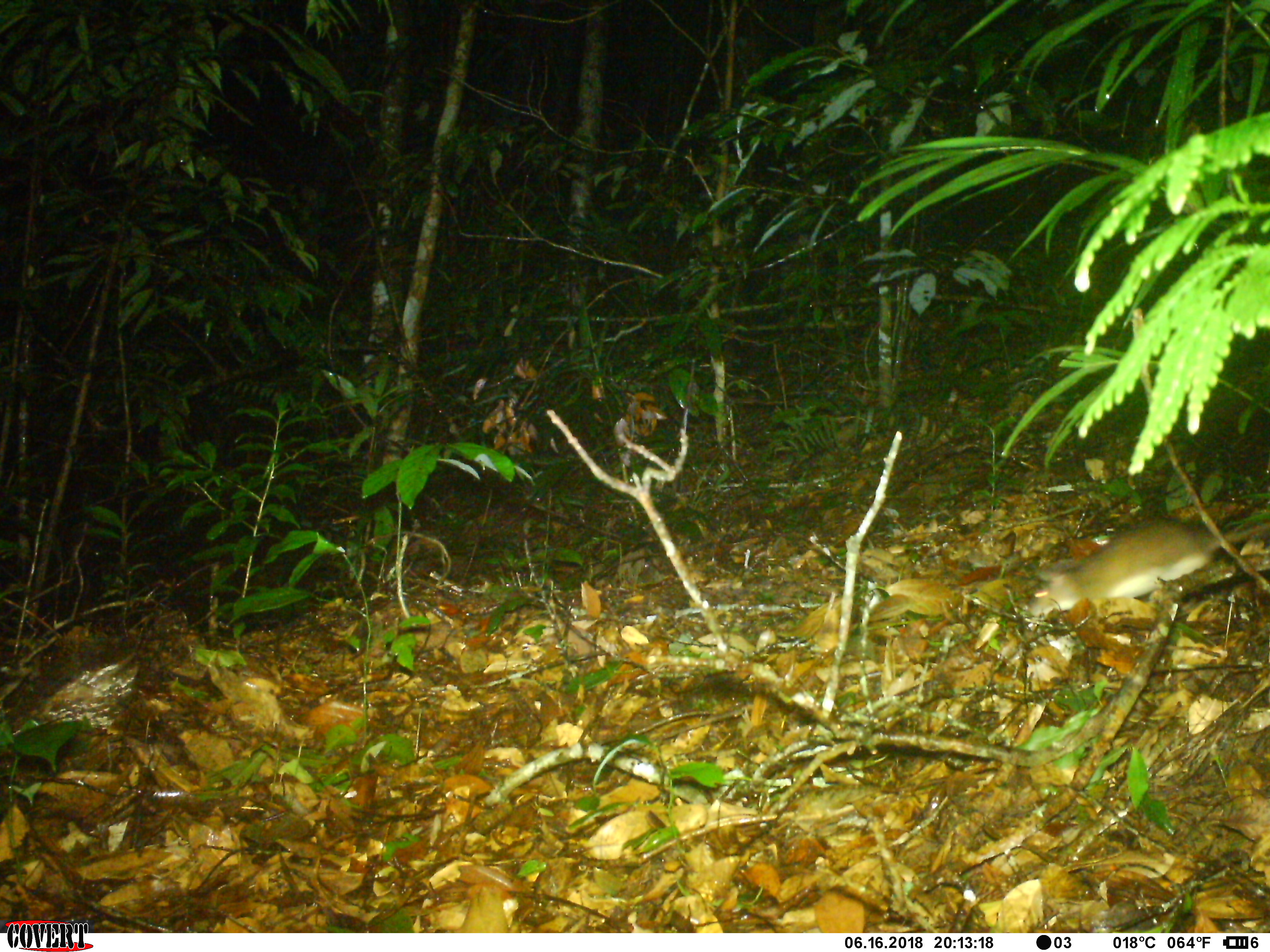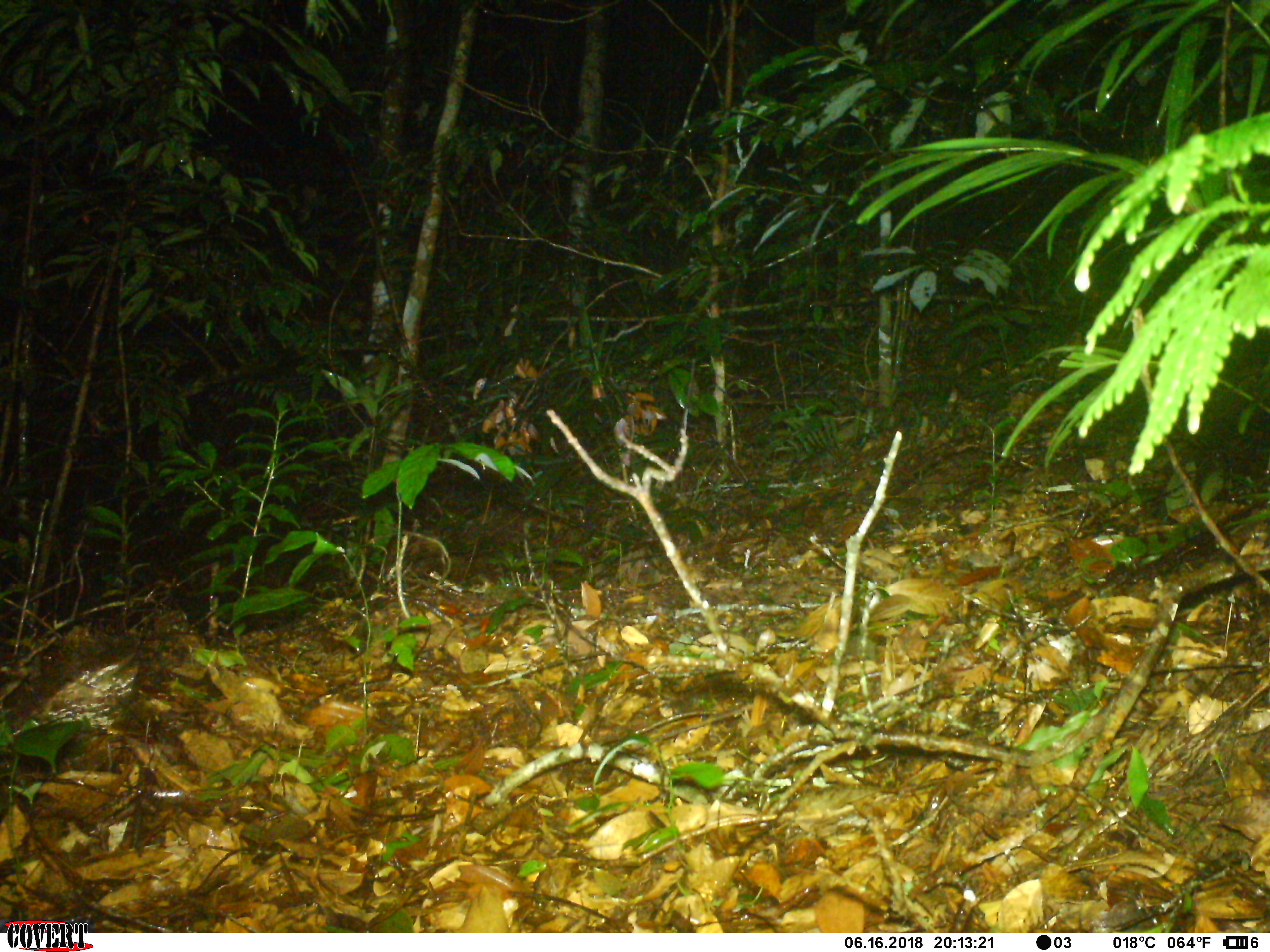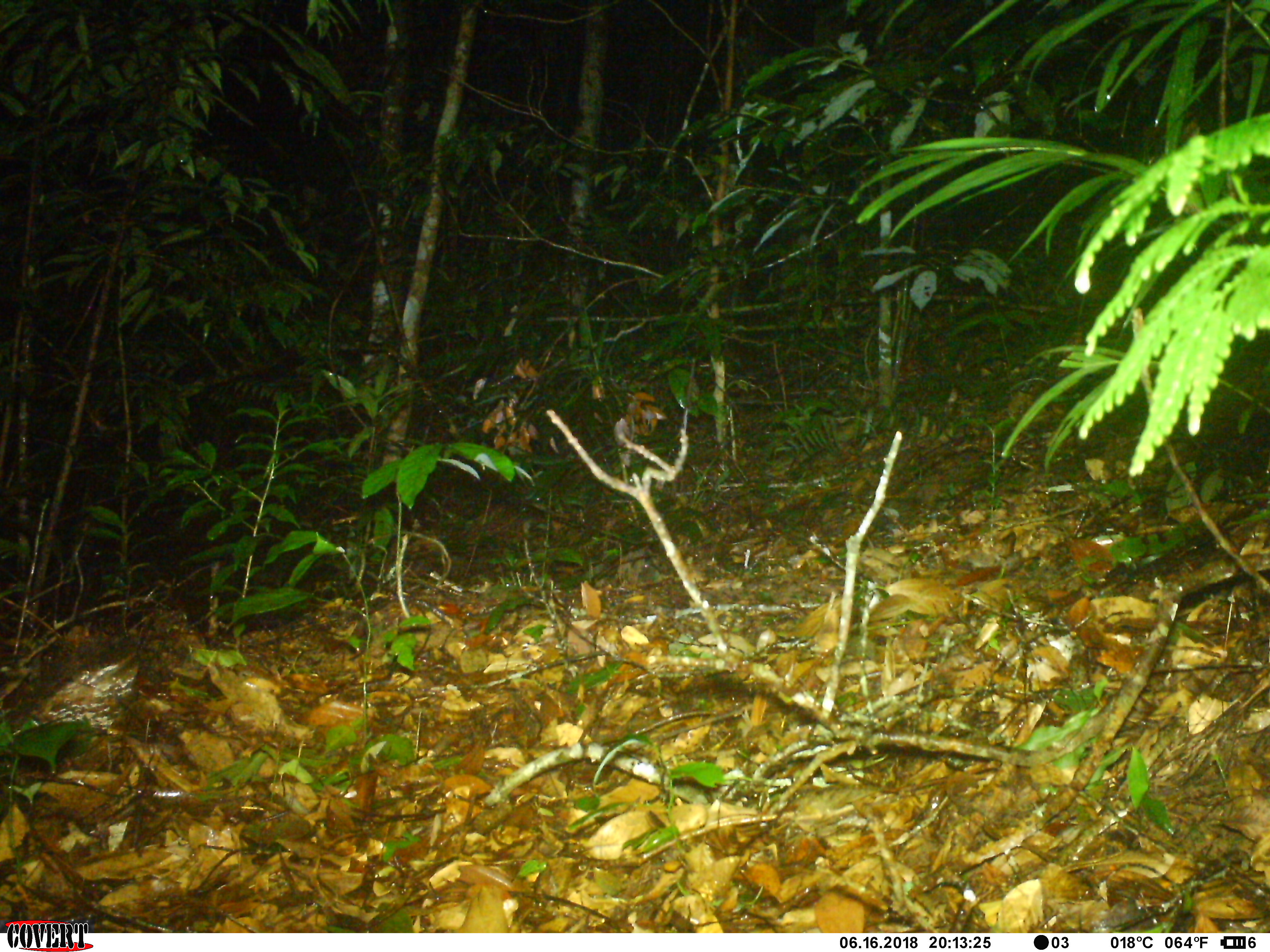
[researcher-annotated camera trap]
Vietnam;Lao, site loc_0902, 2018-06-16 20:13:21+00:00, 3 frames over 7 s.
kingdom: Animalia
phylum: Chordata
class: Mammalia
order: Rodentia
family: Muridae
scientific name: Muridae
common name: old-world mice and rats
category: unidentified murid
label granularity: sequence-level